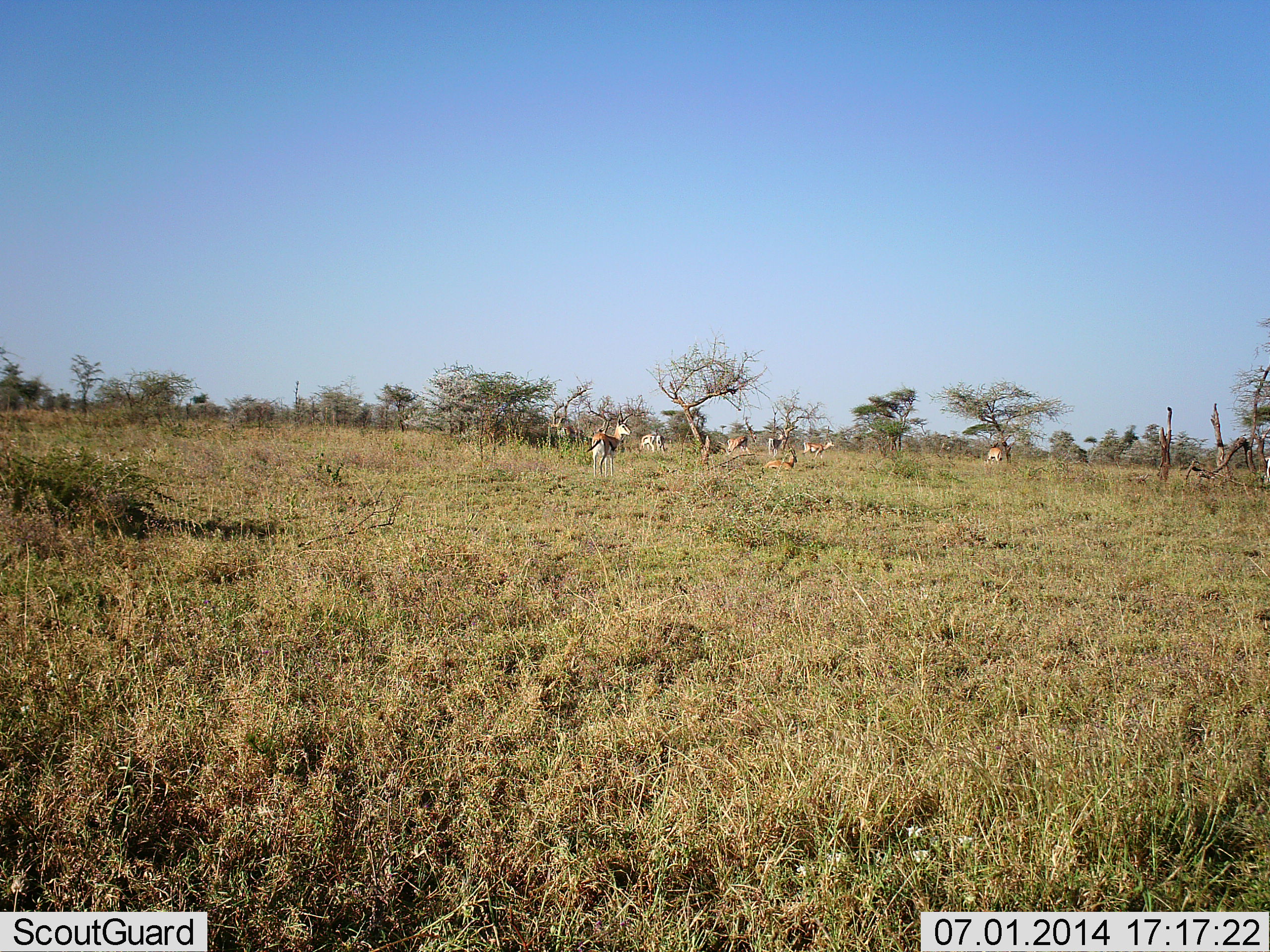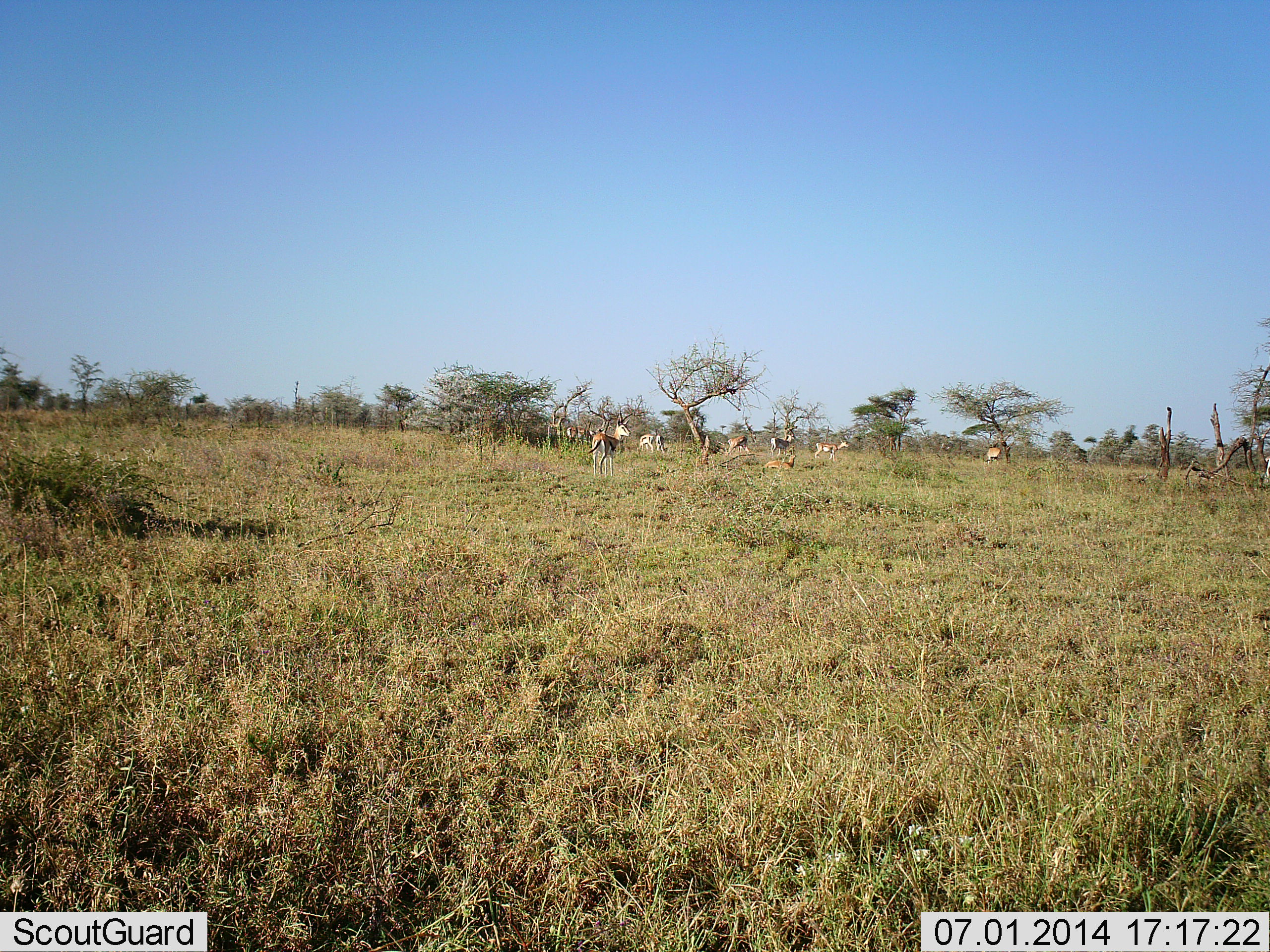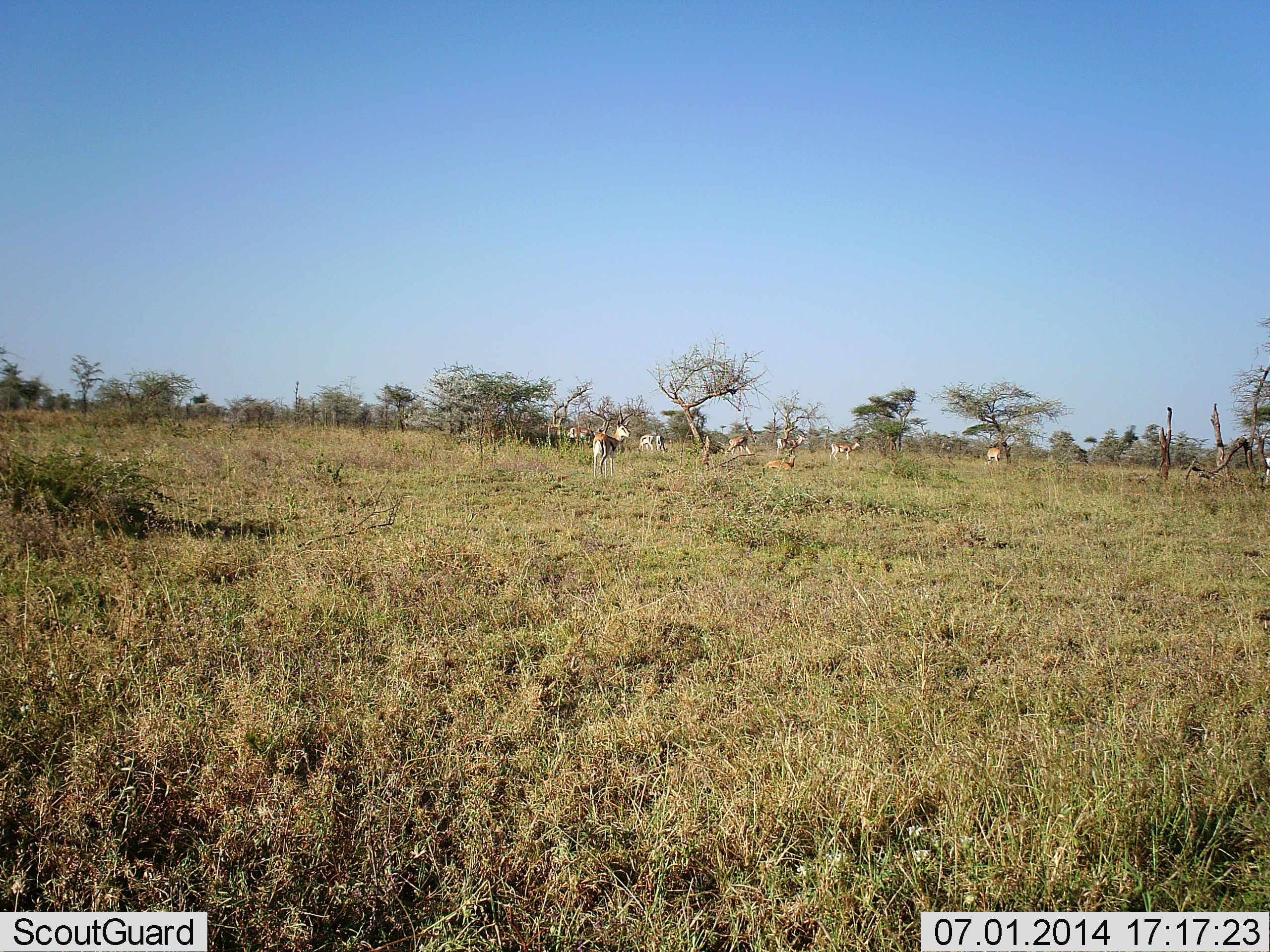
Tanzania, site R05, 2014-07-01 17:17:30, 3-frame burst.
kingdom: Animalia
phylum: Chordata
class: Mammalia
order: Artiodactyla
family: Bovidae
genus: Eudorcas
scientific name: Eudorcas thomsonii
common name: thomson's gazelle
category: gazellethomsons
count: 8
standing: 91%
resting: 55%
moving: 64%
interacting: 0%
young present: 0%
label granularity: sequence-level